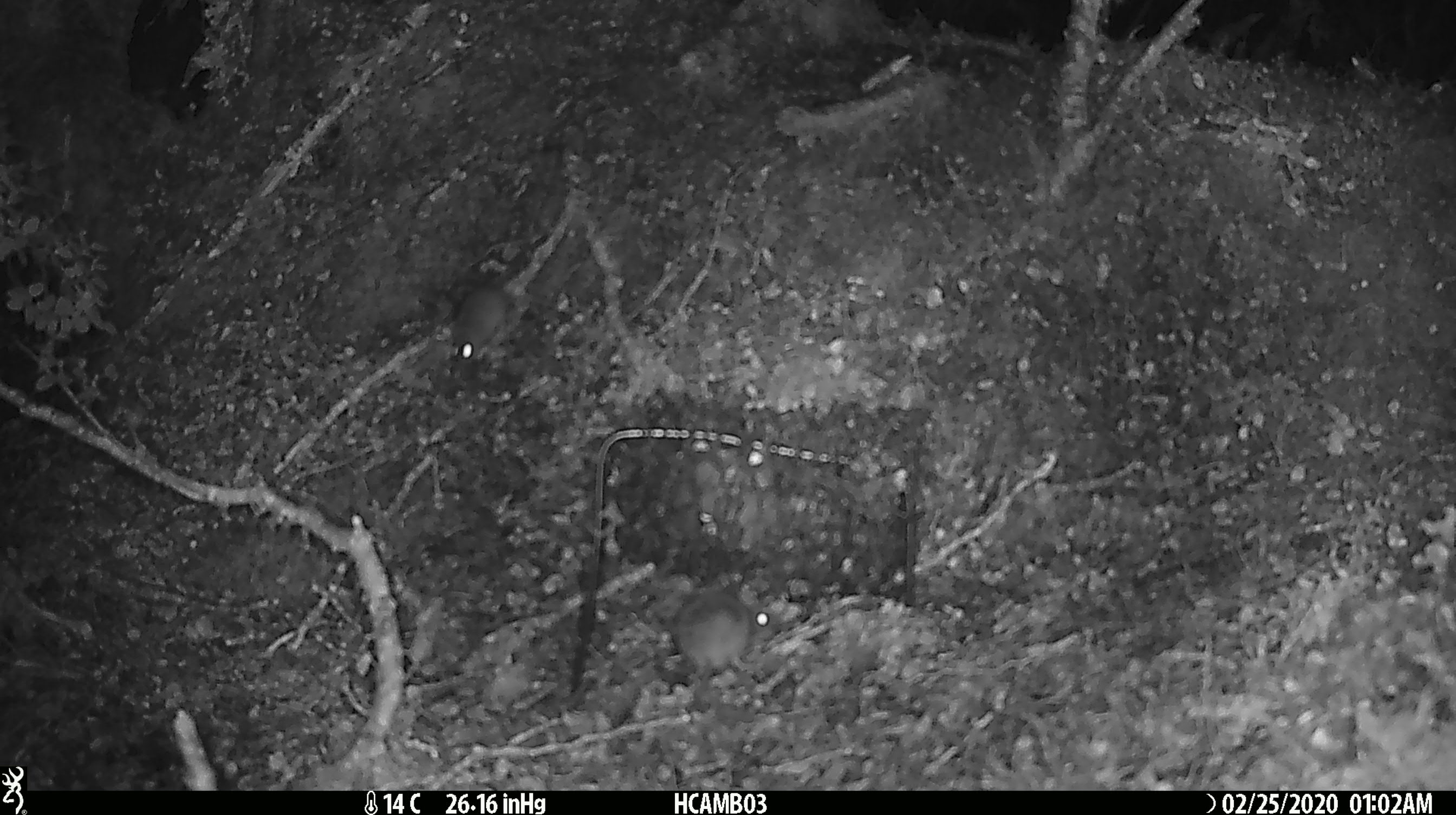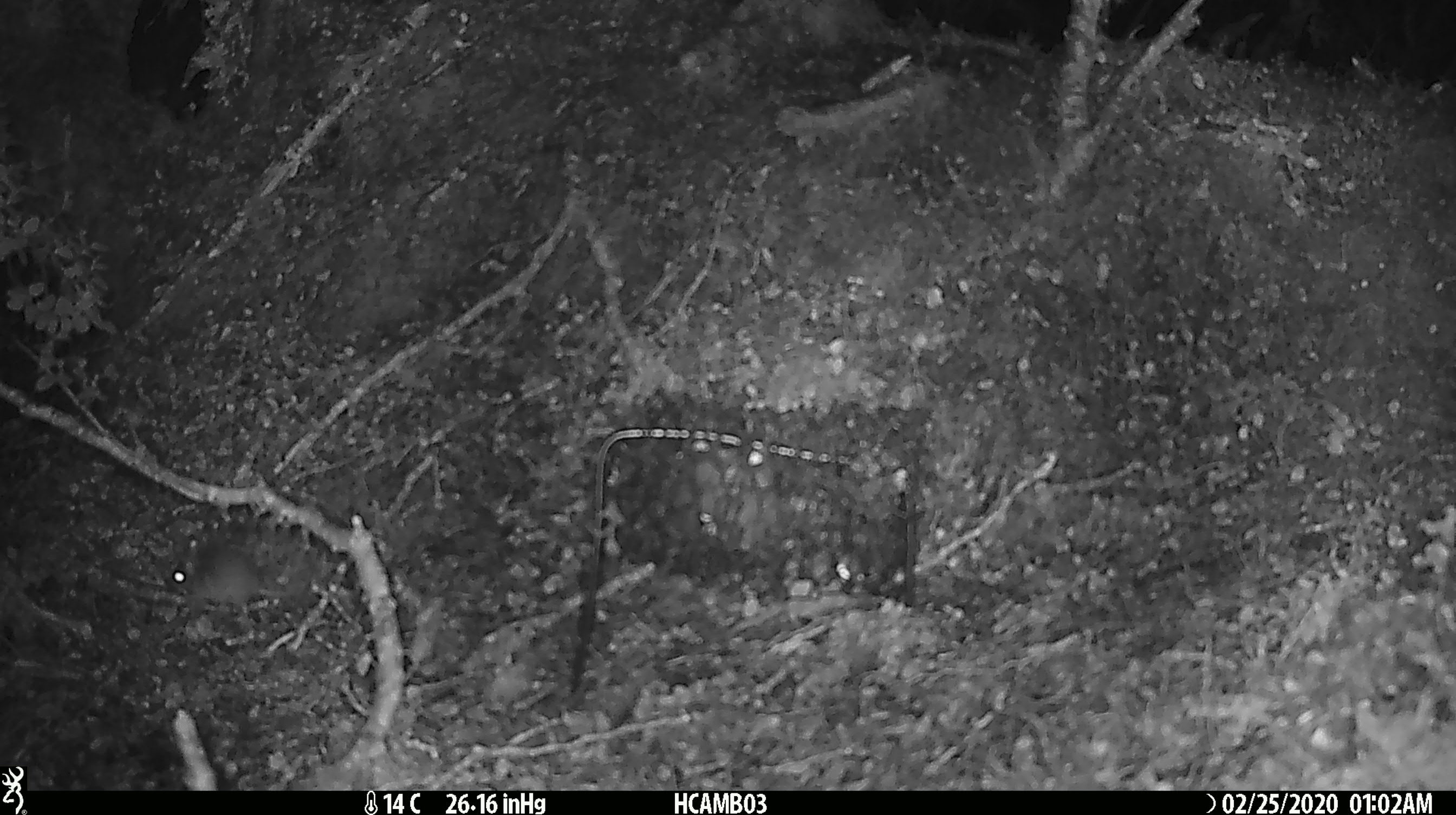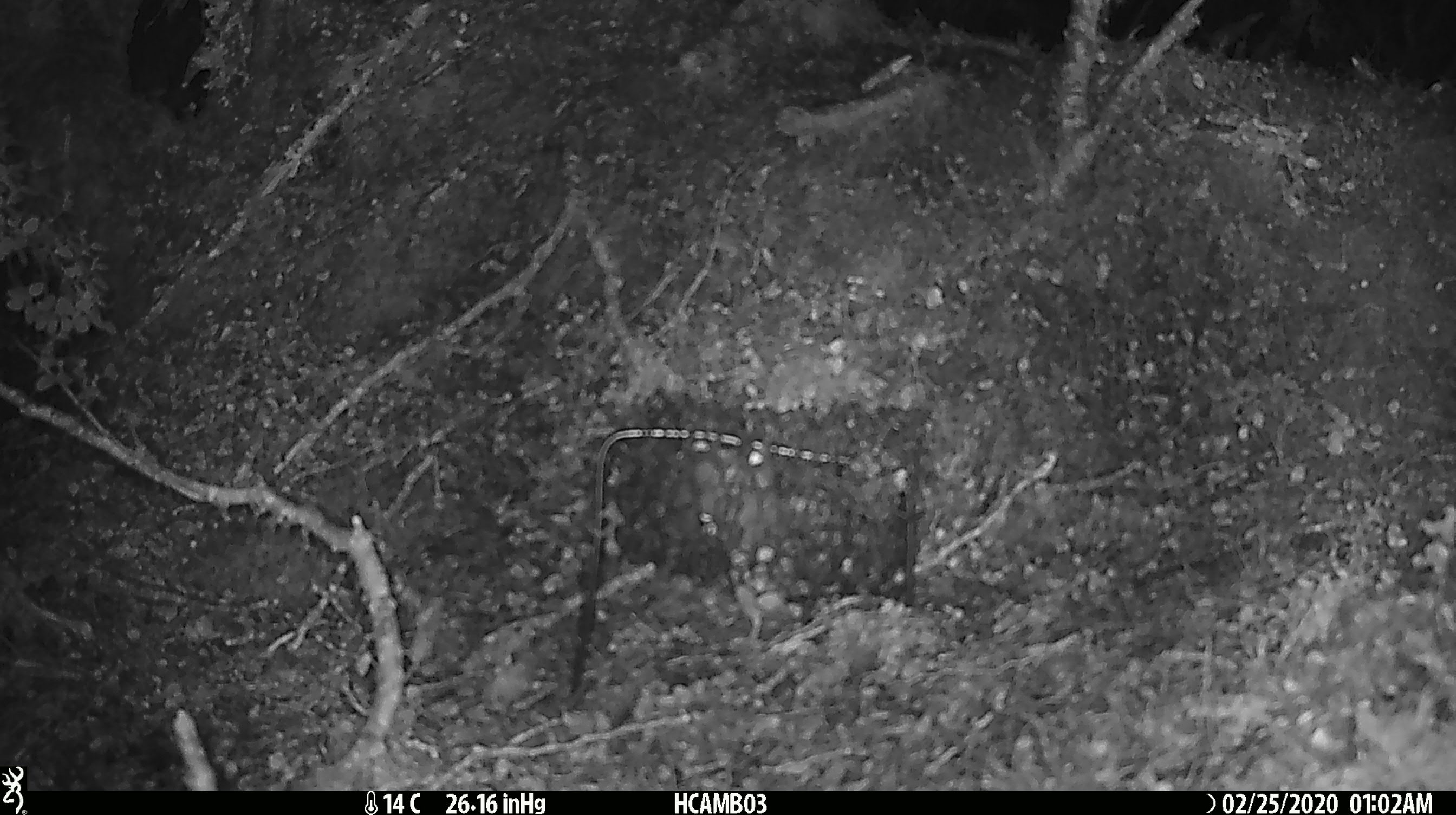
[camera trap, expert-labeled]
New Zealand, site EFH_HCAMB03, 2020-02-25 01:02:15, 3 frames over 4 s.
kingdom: Animalia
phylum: Chordata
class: Mammalia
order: Rodentia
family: Muridae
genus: Mus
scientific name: Mus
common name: mouse